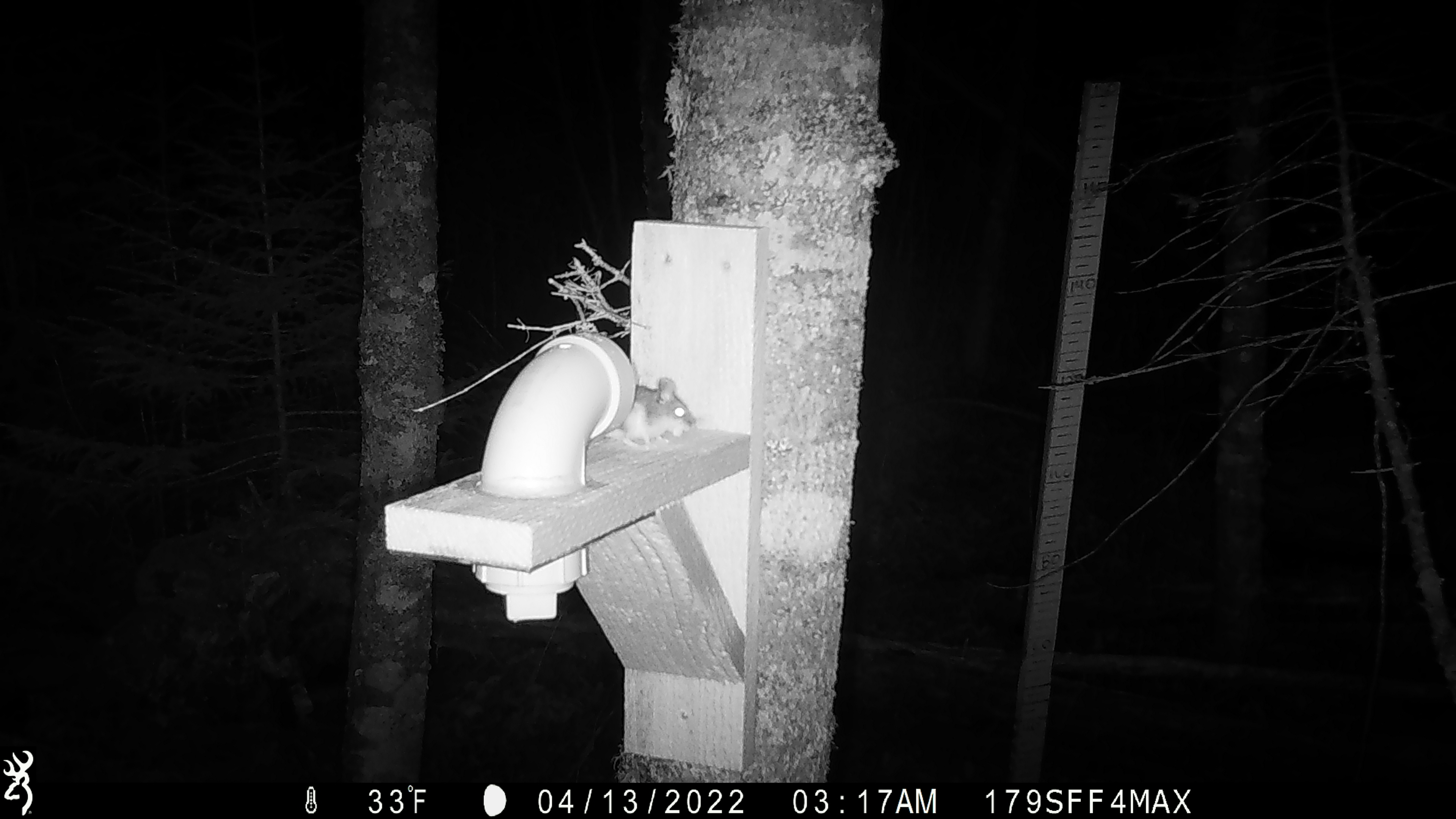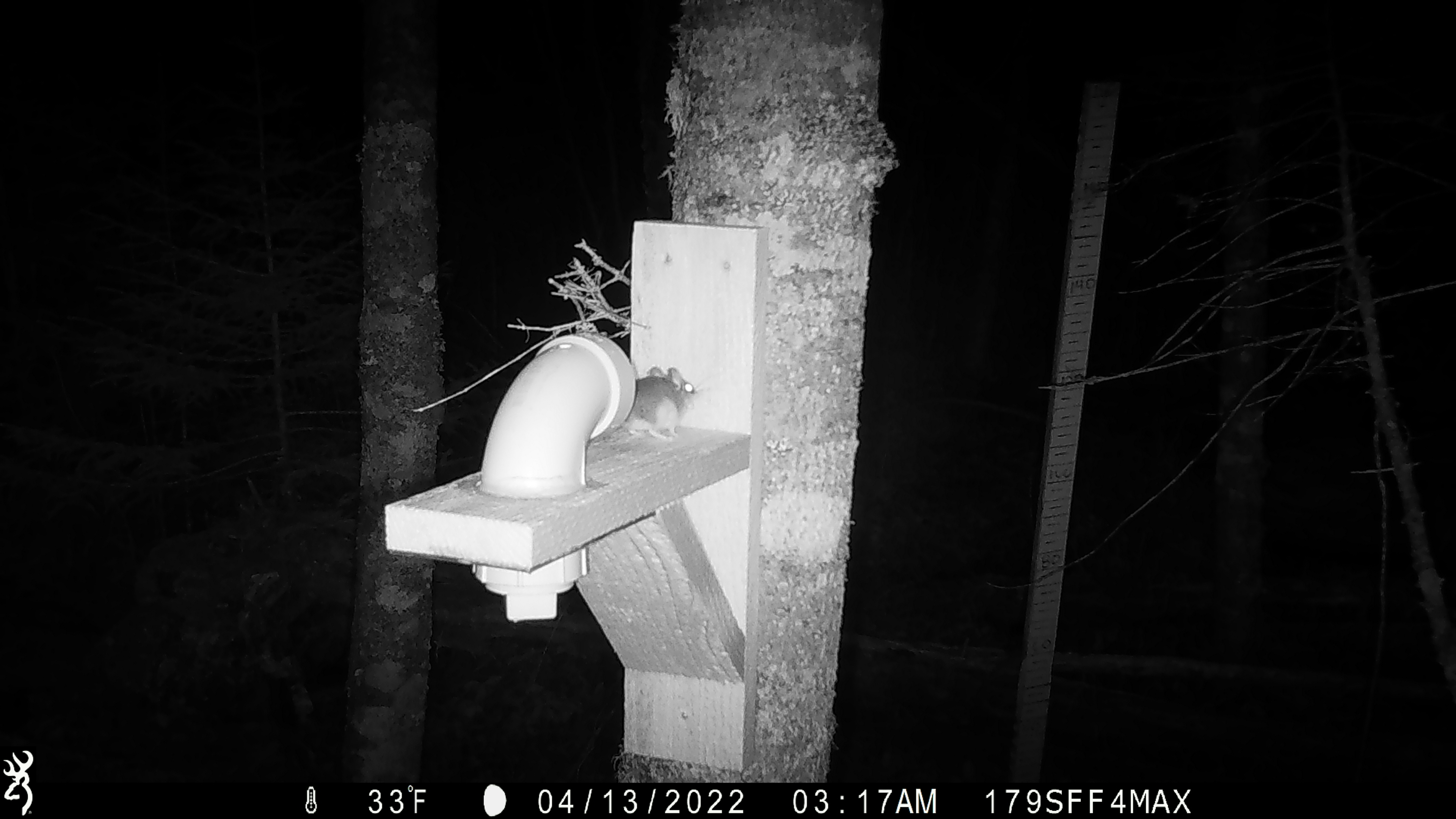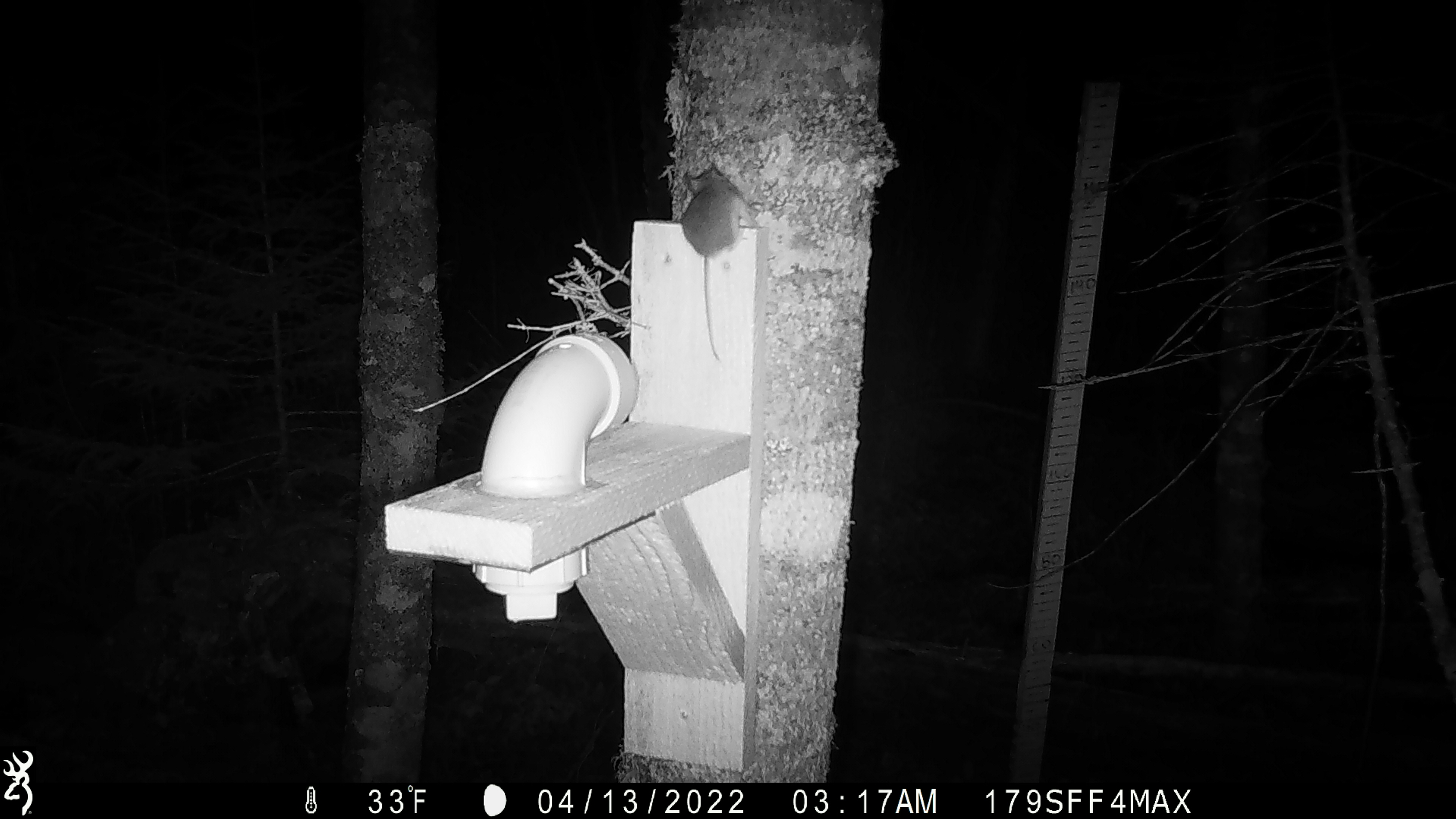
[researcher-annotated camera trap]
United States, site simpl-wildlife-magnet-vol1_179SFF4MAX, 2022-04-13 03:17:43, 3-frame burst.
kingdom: Animalia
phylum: Chordata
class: Mammalia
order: Rodentia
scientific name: Rodentia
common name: mouse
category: mouse sp.